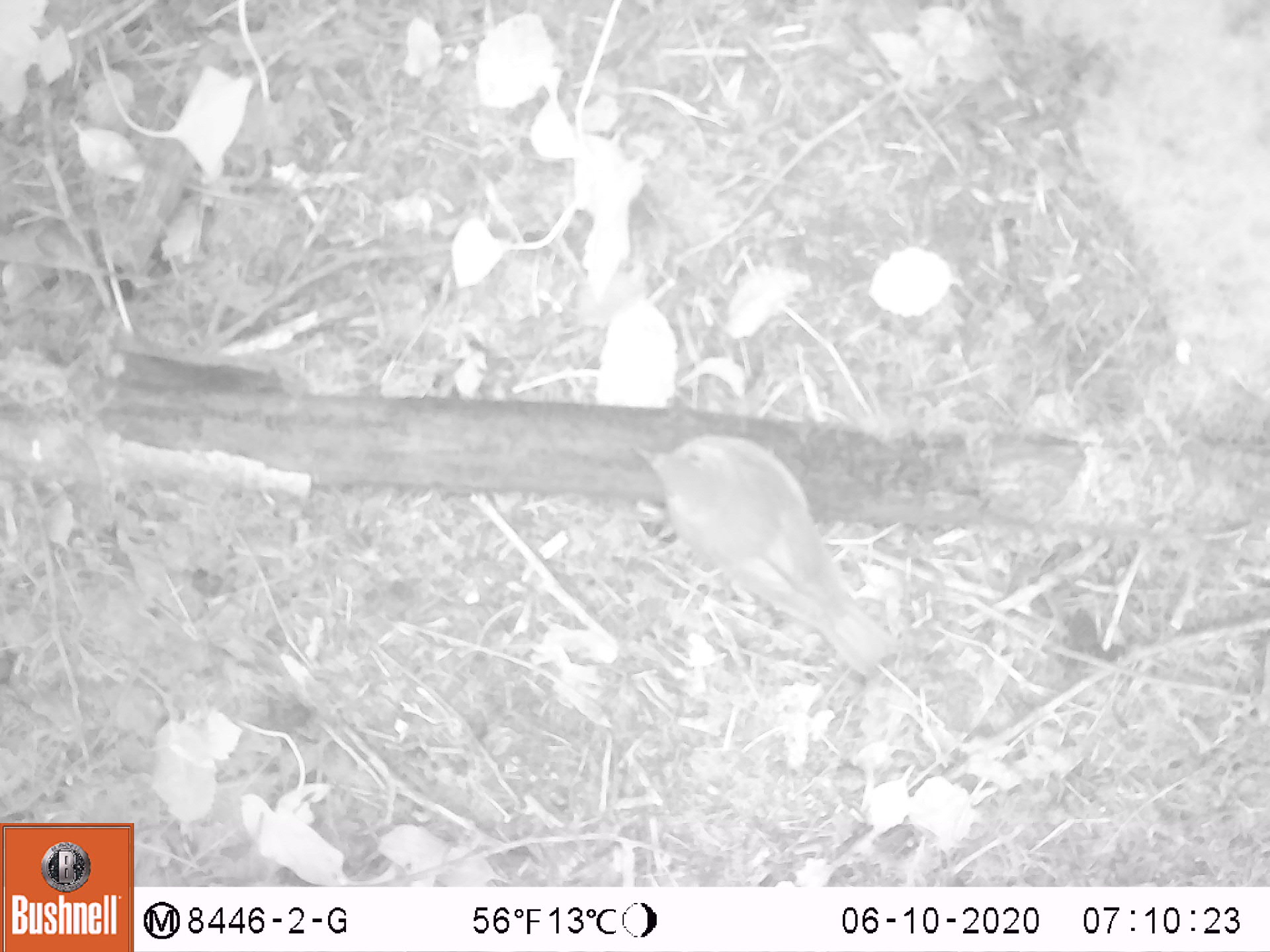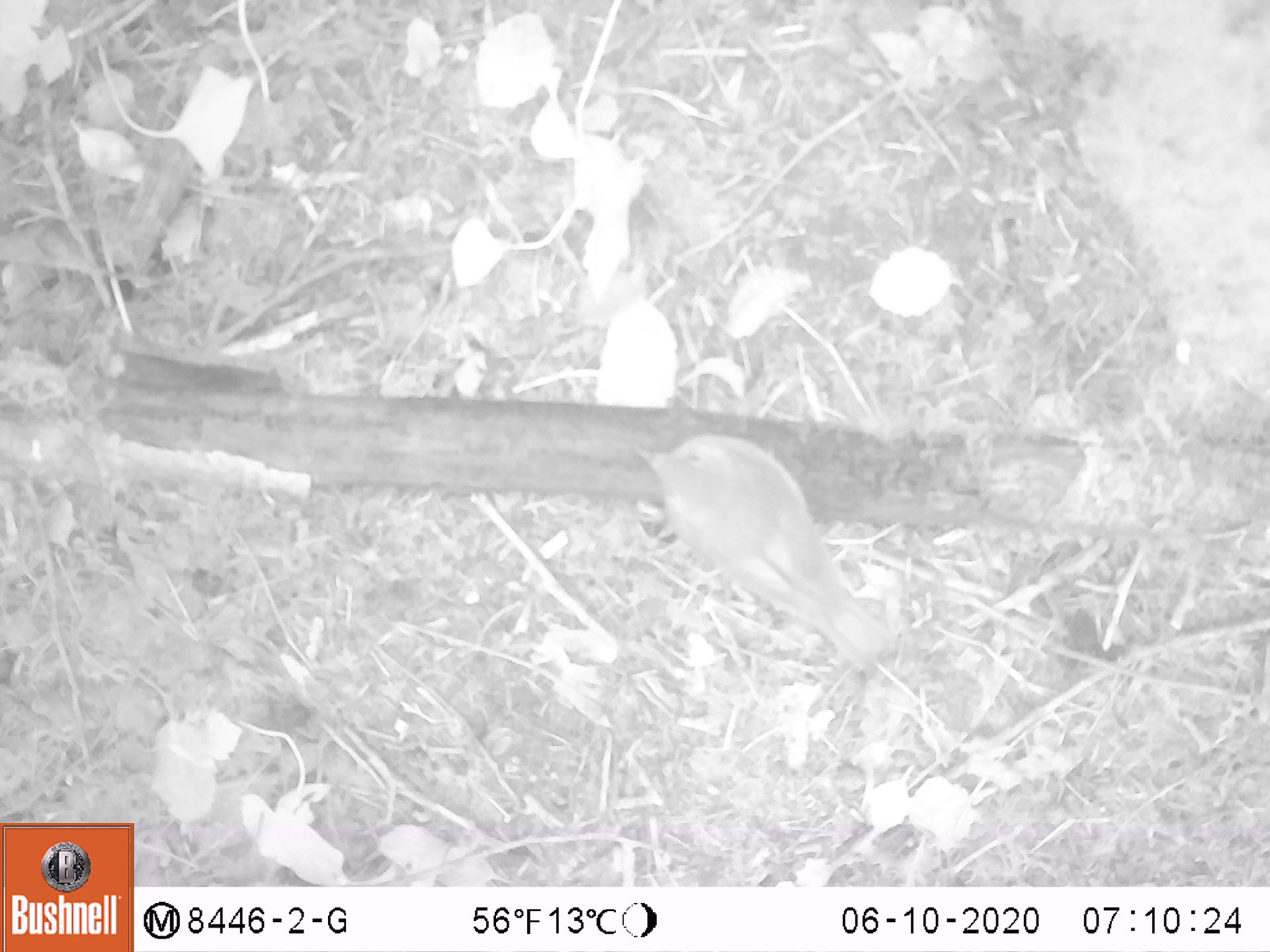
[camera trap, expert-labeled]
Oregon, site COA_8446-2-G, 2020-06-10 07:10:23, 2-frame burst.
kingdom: Animalia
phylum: Chordata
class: Aves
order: Passeriformes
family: Turdidae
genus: Catharus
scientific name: Catharus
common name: brown thrushes and nightingale-thrushes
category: catharus species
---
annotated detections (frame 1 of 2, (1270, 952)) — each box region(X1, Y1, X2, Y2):
catharus species: region(627, 426, 911, 694)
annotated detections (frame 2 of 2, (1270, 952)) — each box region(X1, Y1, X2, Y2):
catharus species: region(628, 426, 906, 677)